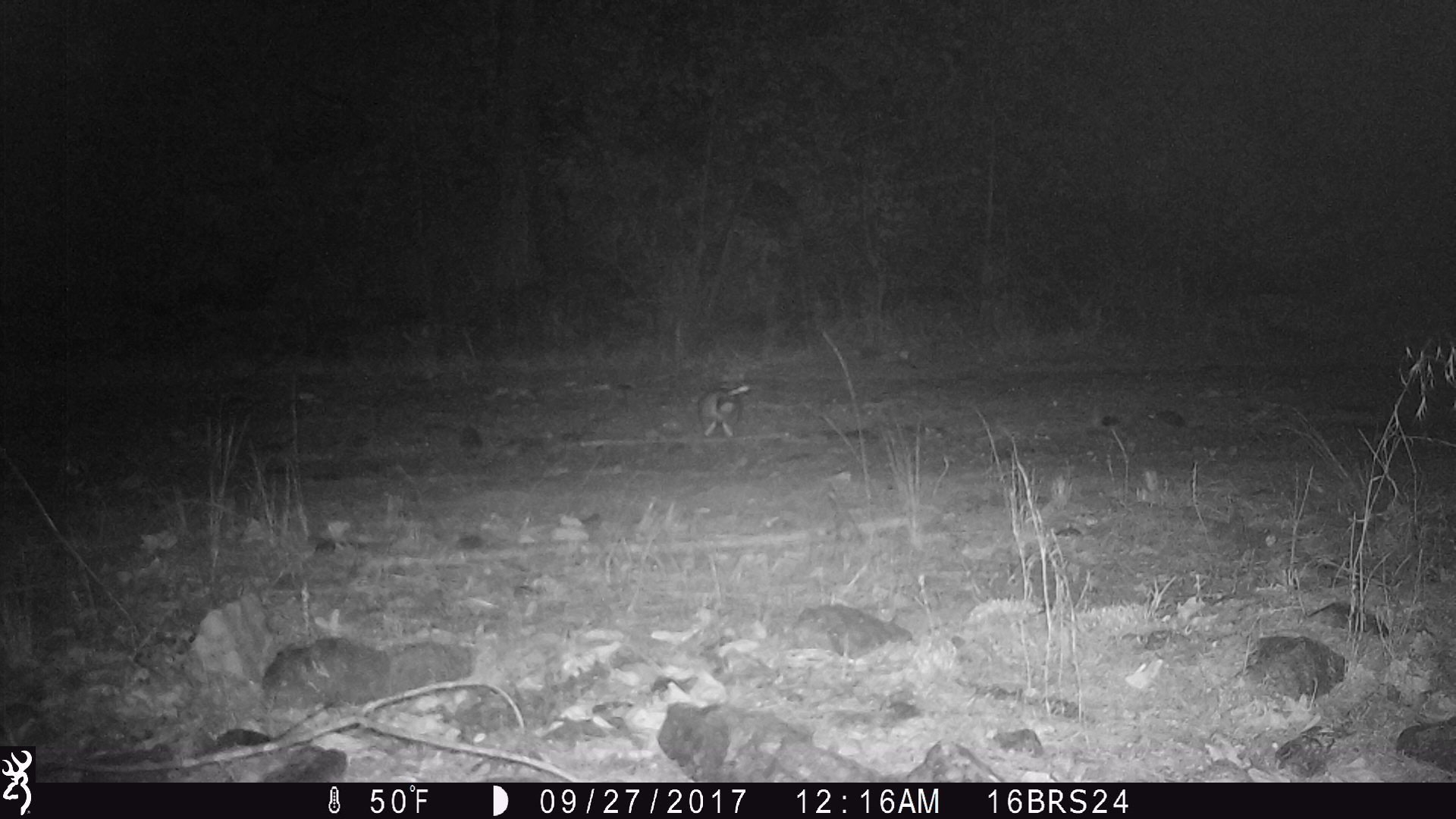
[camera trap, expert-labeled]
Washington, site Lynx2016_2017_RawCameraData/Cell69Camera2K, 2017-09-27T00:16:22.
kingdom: Animalia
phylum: Chordata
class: Mammalia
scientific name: Mammalia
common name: small mammal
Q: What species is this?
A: Small mammal (Mammalia).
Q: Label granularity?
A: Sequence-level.